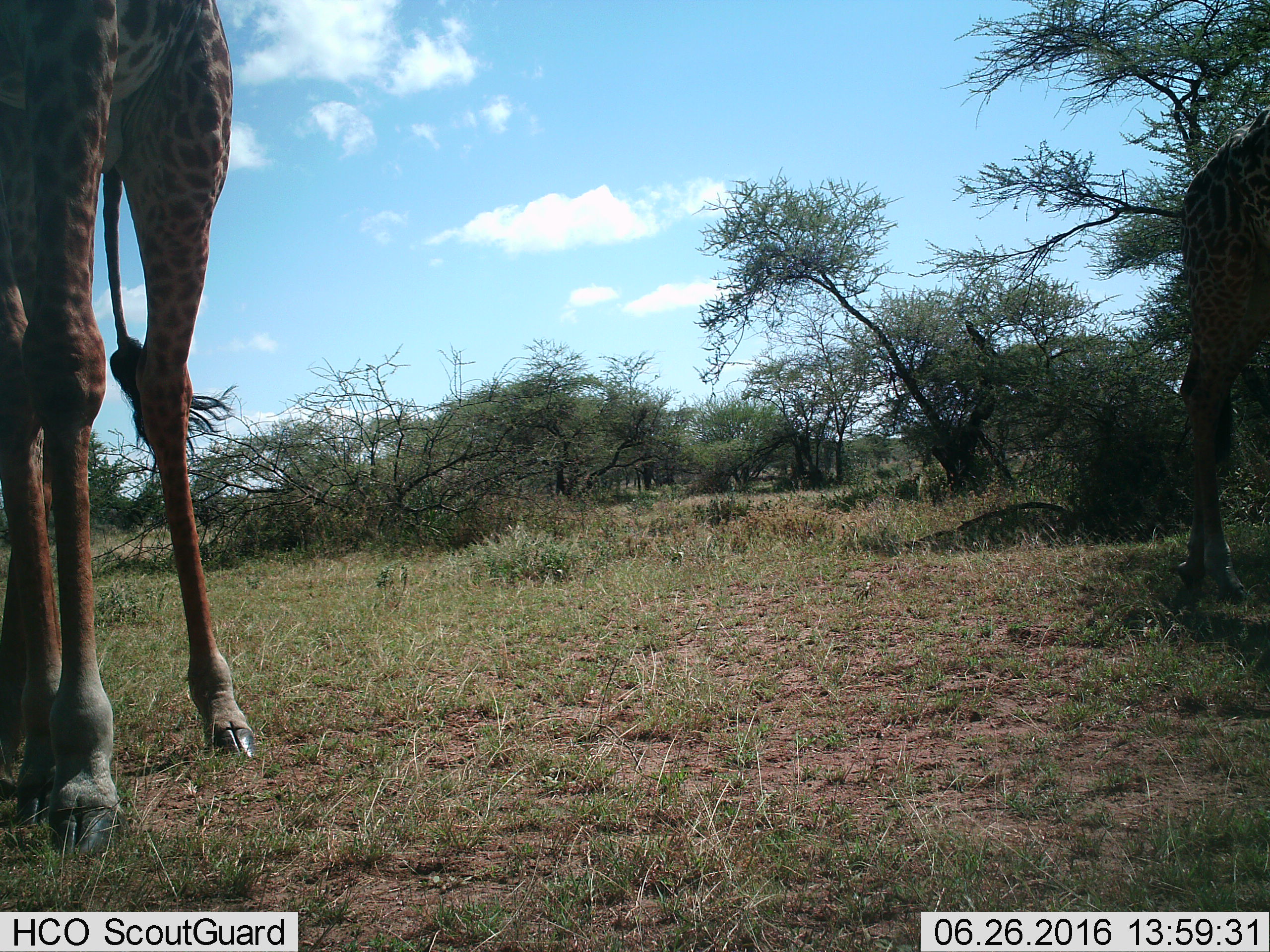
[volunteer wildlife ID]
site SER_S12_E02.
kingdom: Animalia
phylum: Chordata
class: Mammalia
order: Artiodactyla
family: Giraffidae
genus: Giraffa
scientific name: Giraffa camelopardalis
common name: giraffe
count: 2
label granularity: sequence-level